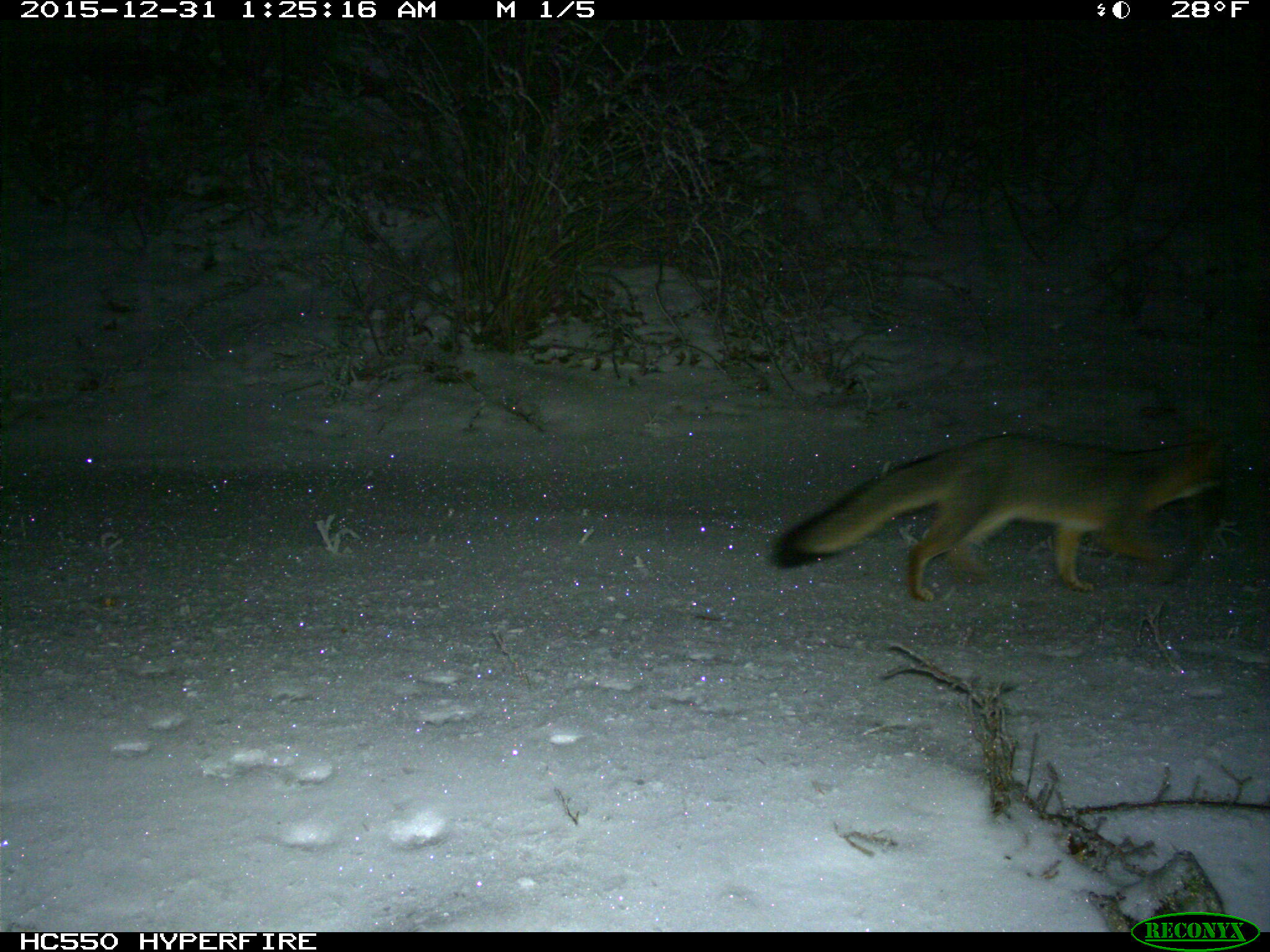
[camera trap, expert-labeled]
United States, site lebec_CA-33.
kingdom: Animalia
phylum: Chordata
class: Mammalia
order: Carnivora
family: Canidae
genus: Urocyon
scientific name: Urocyon cinereoargenteus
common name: gray fox